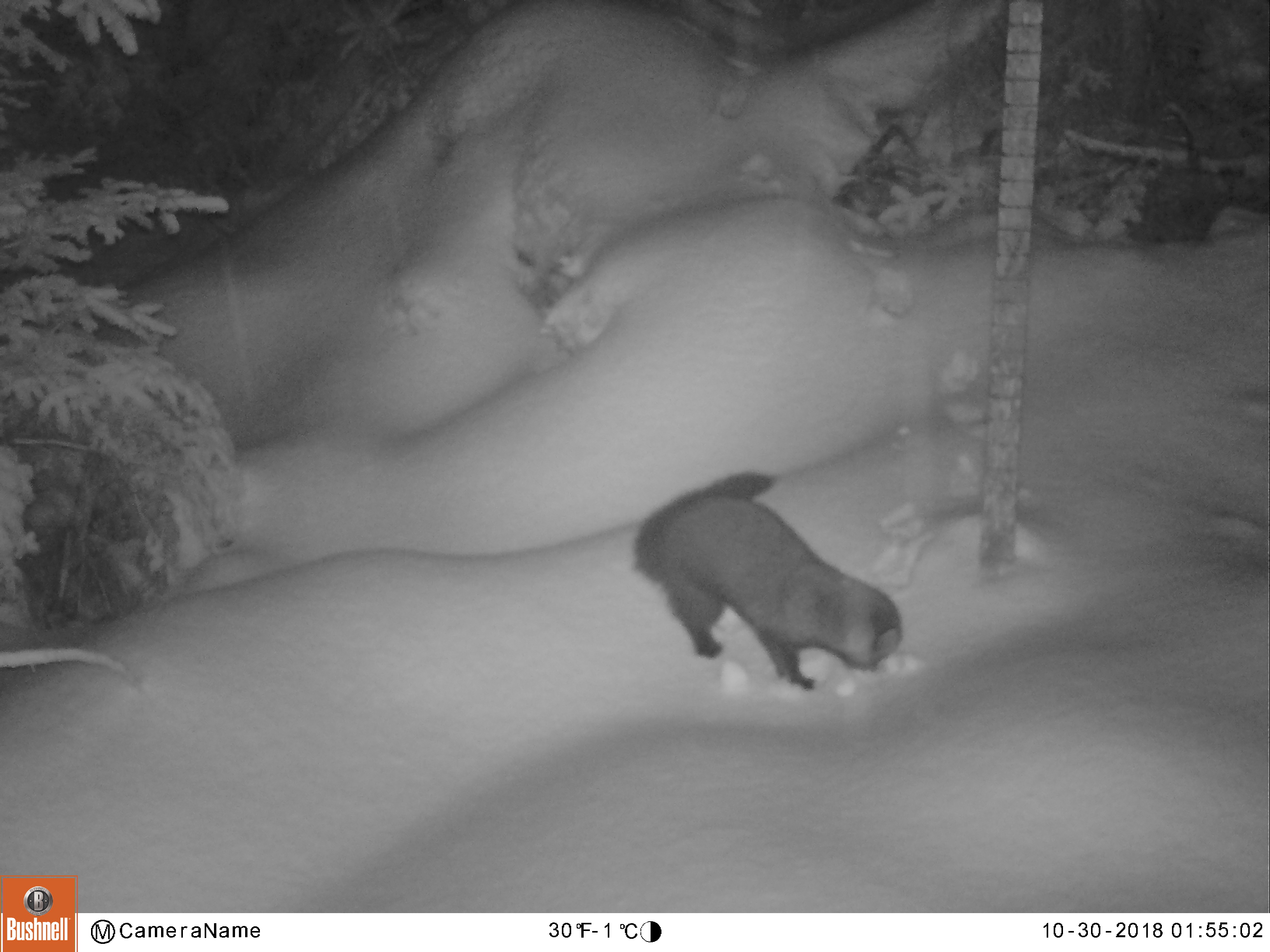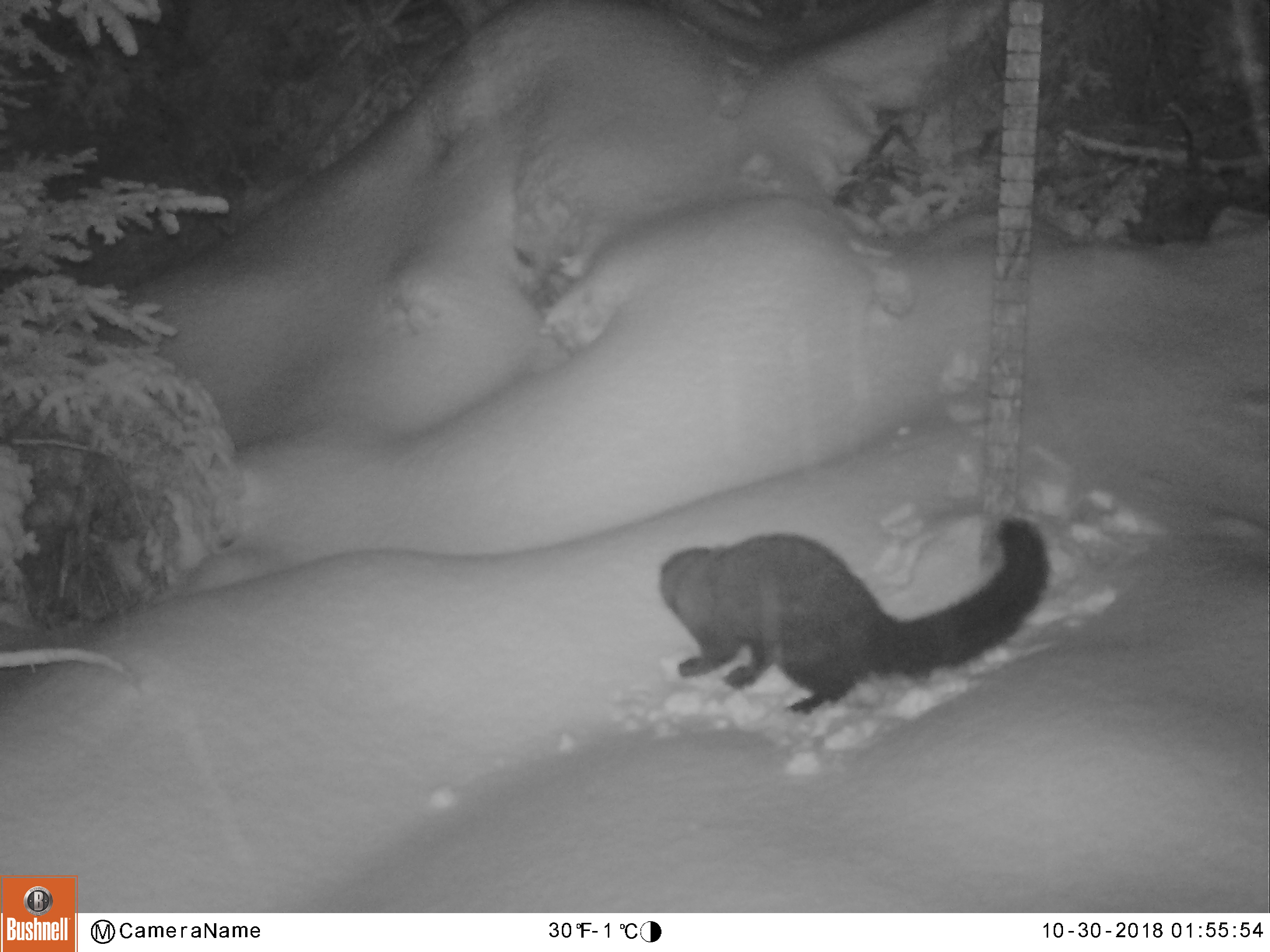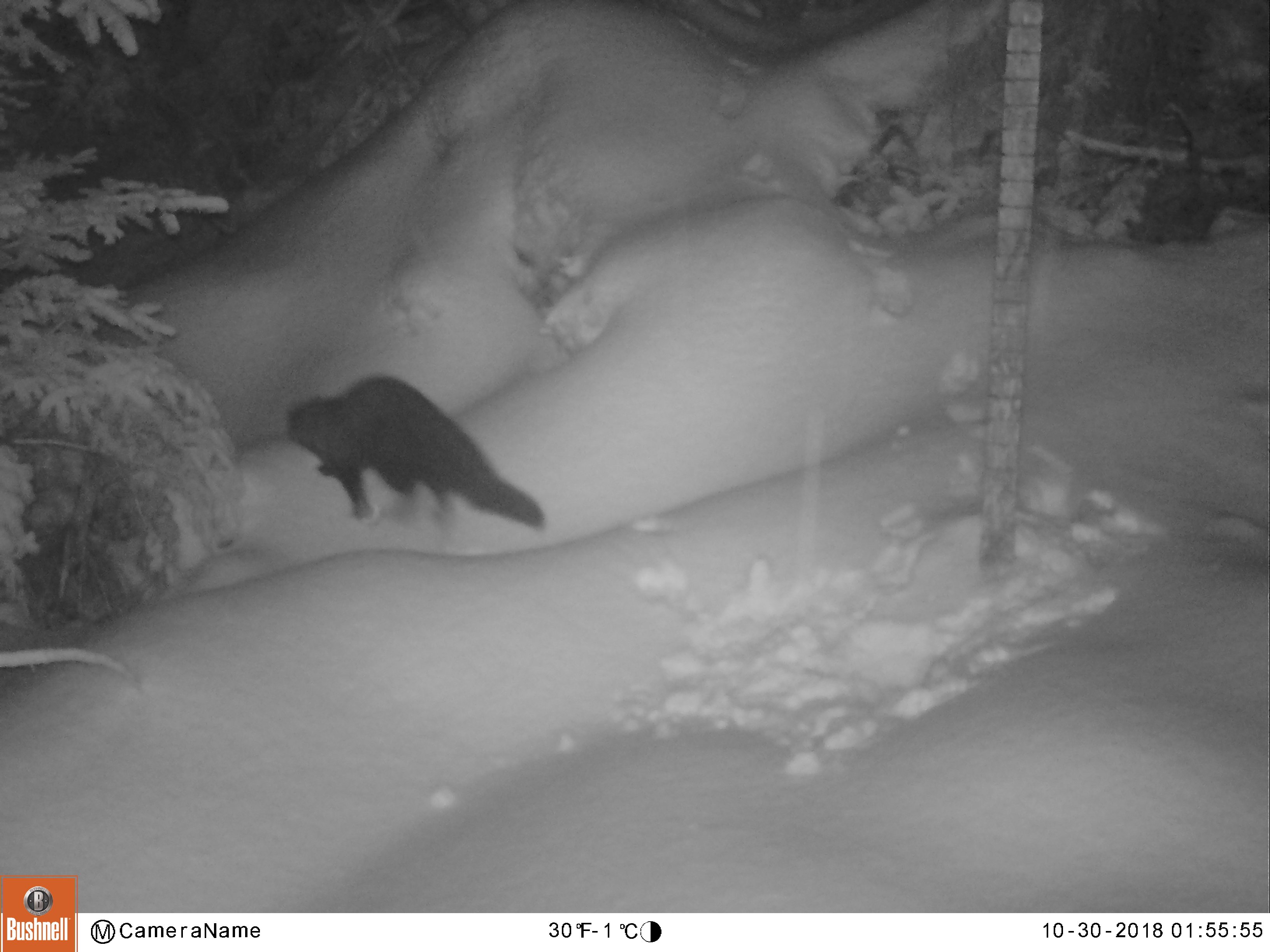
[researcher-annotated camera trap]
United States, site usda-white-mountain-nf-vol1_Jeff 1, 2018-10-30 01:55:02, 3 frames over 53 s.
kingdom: Animalia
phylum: Chordata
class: Mammalia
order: Carnivora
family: Mustelidae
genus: Pekania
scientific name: Pekania pennanti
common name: fisher